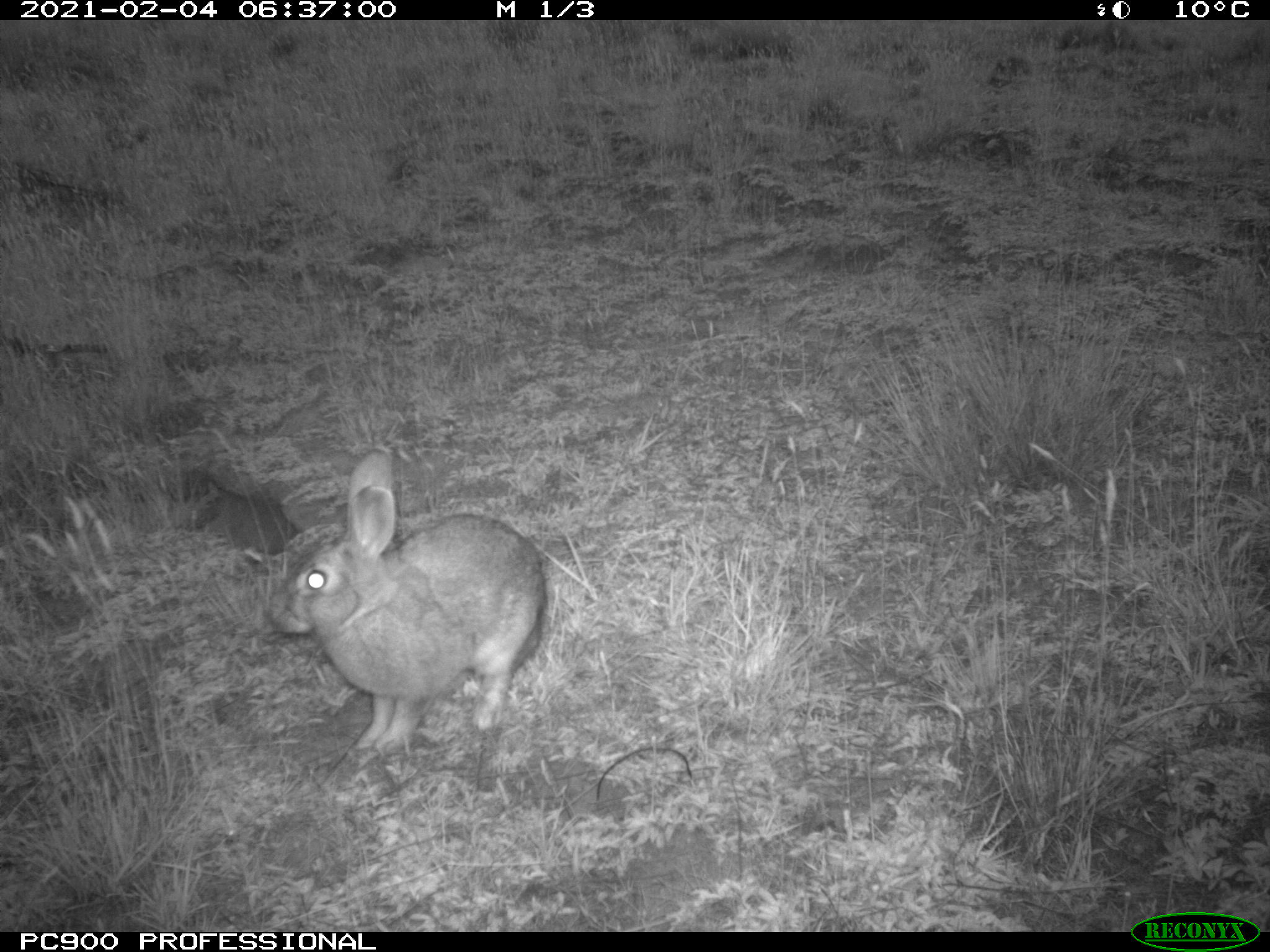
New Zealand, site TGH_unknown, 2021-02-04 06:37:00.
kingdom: Animalia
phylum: Chordata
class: Mammalia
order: Lagomorpha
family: Leporidae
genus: Oryctolagus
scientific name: Oryctolagus cuniculus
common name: european rabbit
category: rabbit